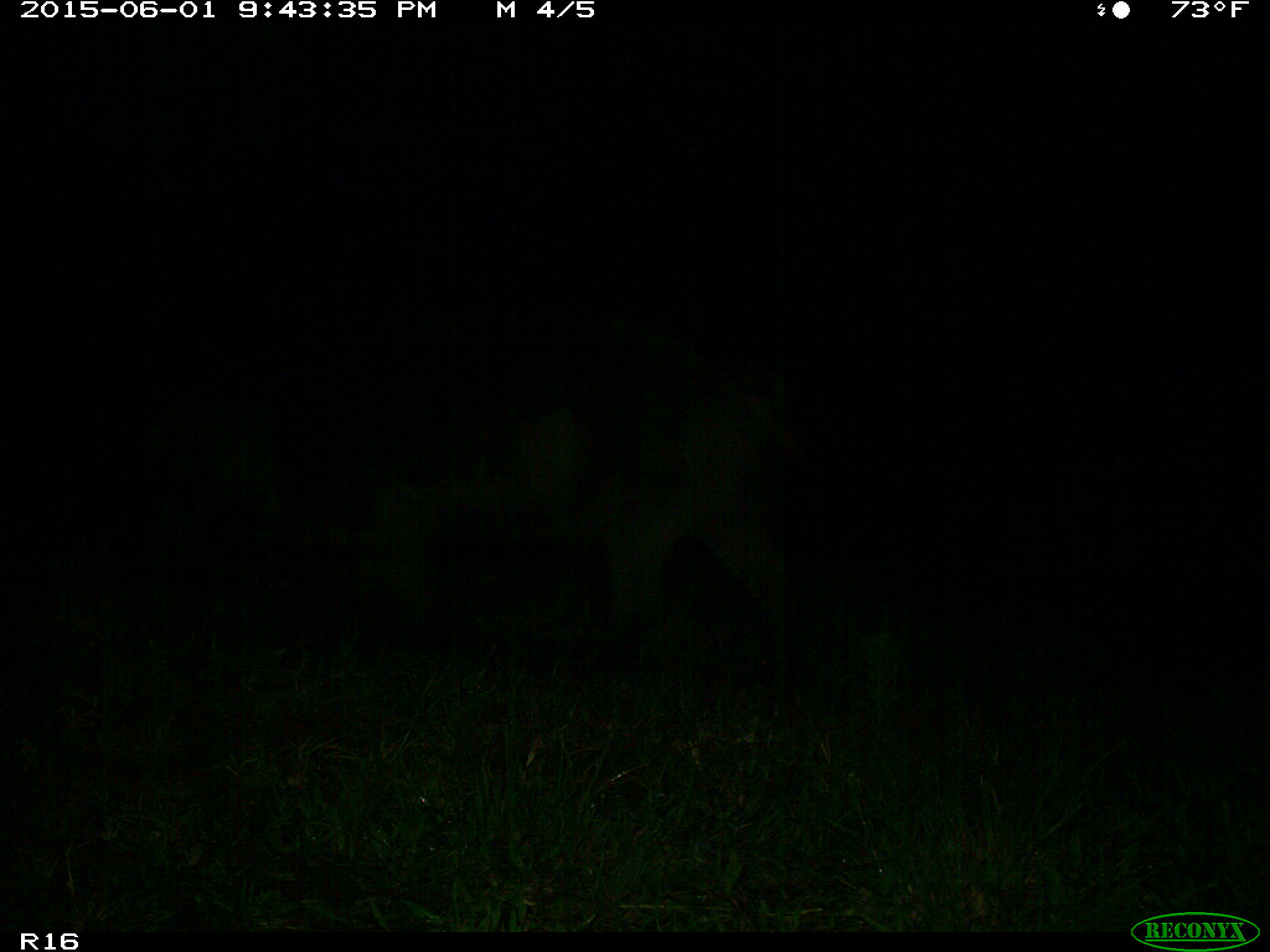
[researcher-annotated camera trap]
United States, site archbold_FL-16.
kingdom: Animalia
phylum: Chordata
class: Mammalia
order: Artiodactyla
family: Suidae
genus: Sus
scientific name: Sus scrofa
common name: wild boar